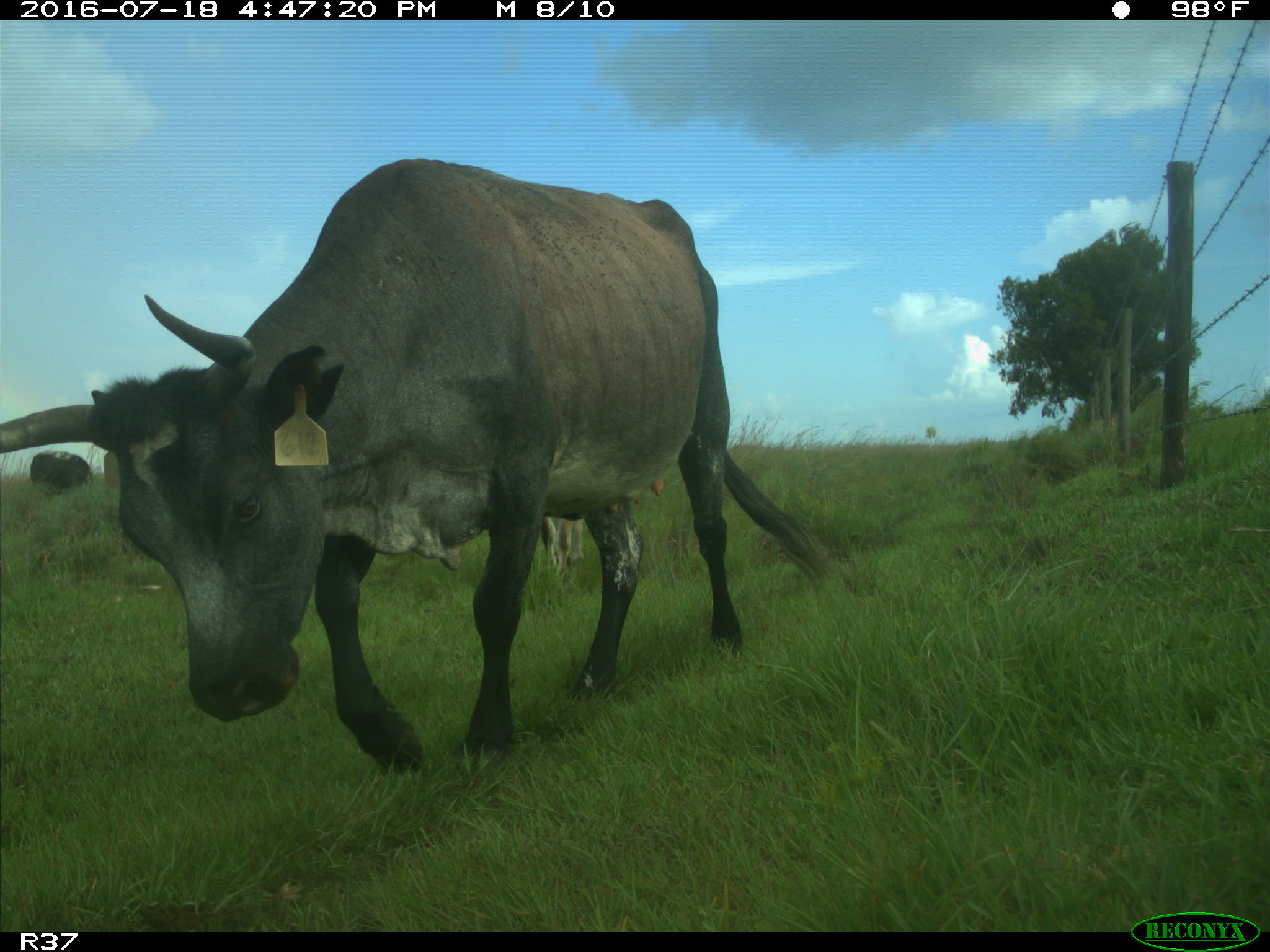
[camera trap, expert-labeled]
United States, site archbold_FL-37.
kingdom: Animalia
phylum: Chordata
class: Mammalia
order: Artiodactyla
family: Bovidae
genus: Bos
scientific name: Bos taurus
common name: domestic cow